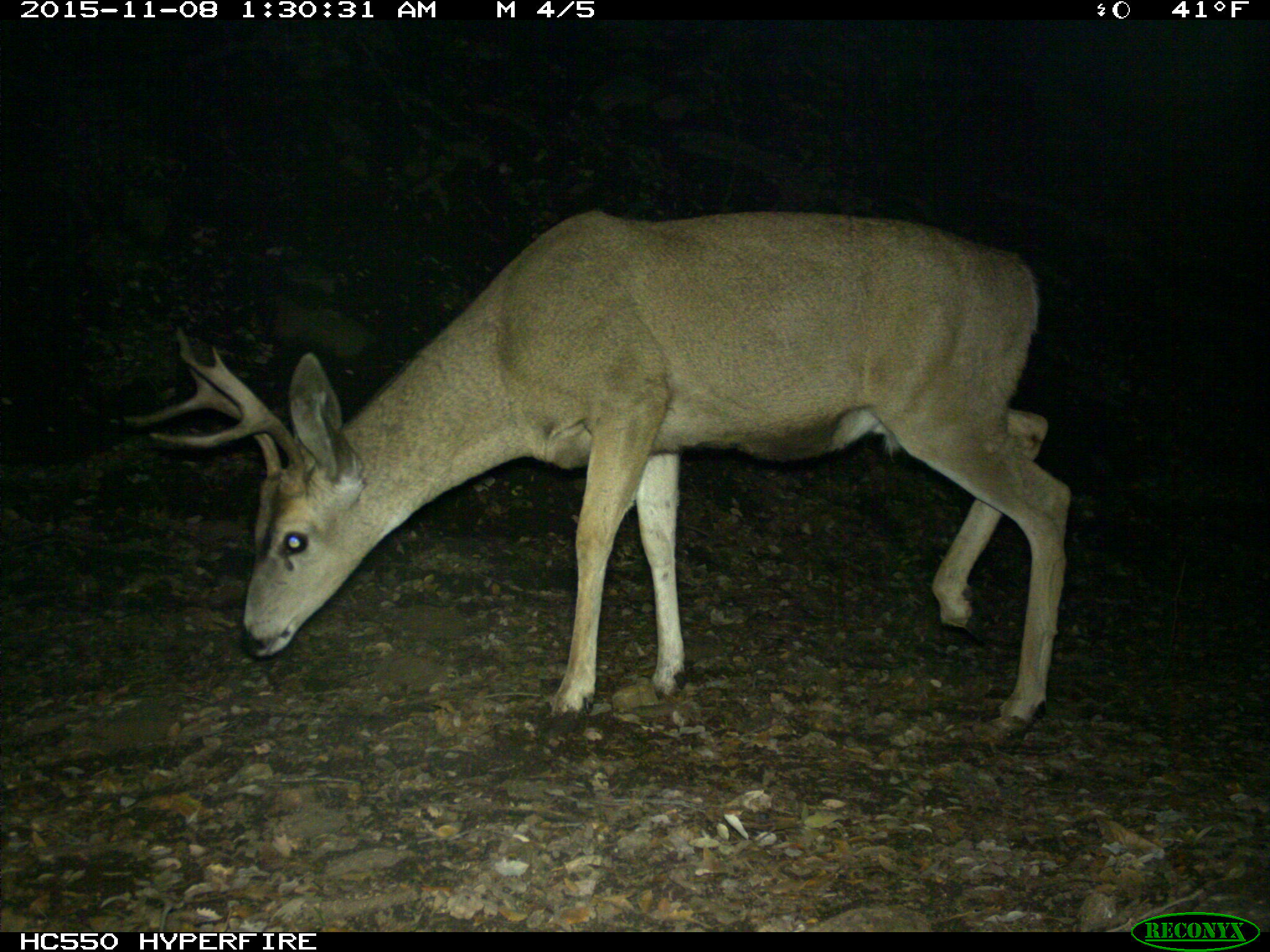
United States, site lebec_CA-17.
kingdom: Animalia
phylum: Chordata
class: Mammalia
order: Artiodactyla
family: Cervidae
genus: Odocoileus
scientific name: Odocoileus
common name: deer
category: unidentified deer